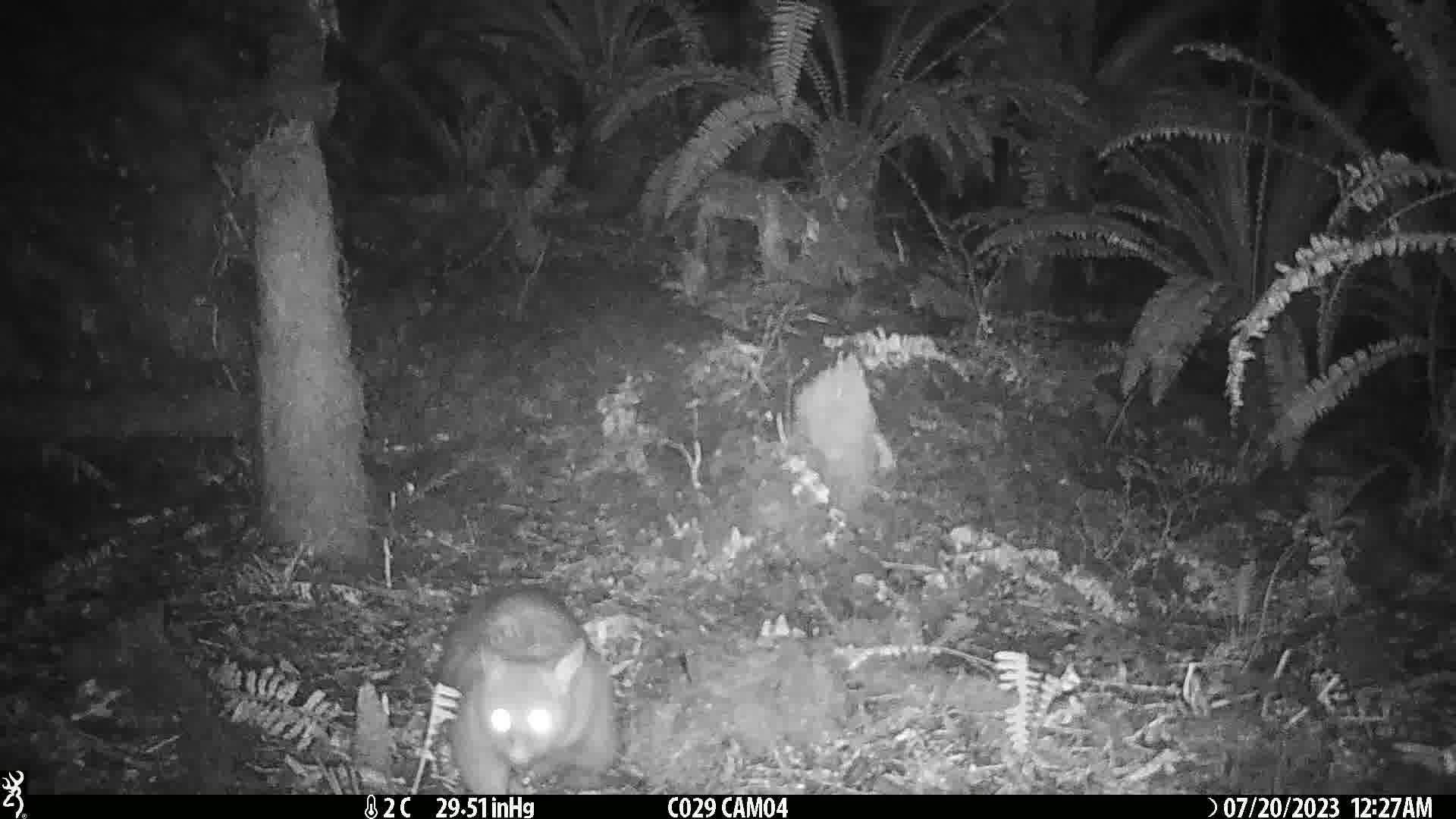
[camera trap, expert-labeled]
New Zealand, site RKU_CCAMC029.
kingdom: Animalia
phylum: Chordata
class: Mammalia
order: Diprotodontia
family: Phalangeridae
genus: Trichosurus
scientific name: Trichosurus vulpecula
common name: common brushtail possum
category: possum